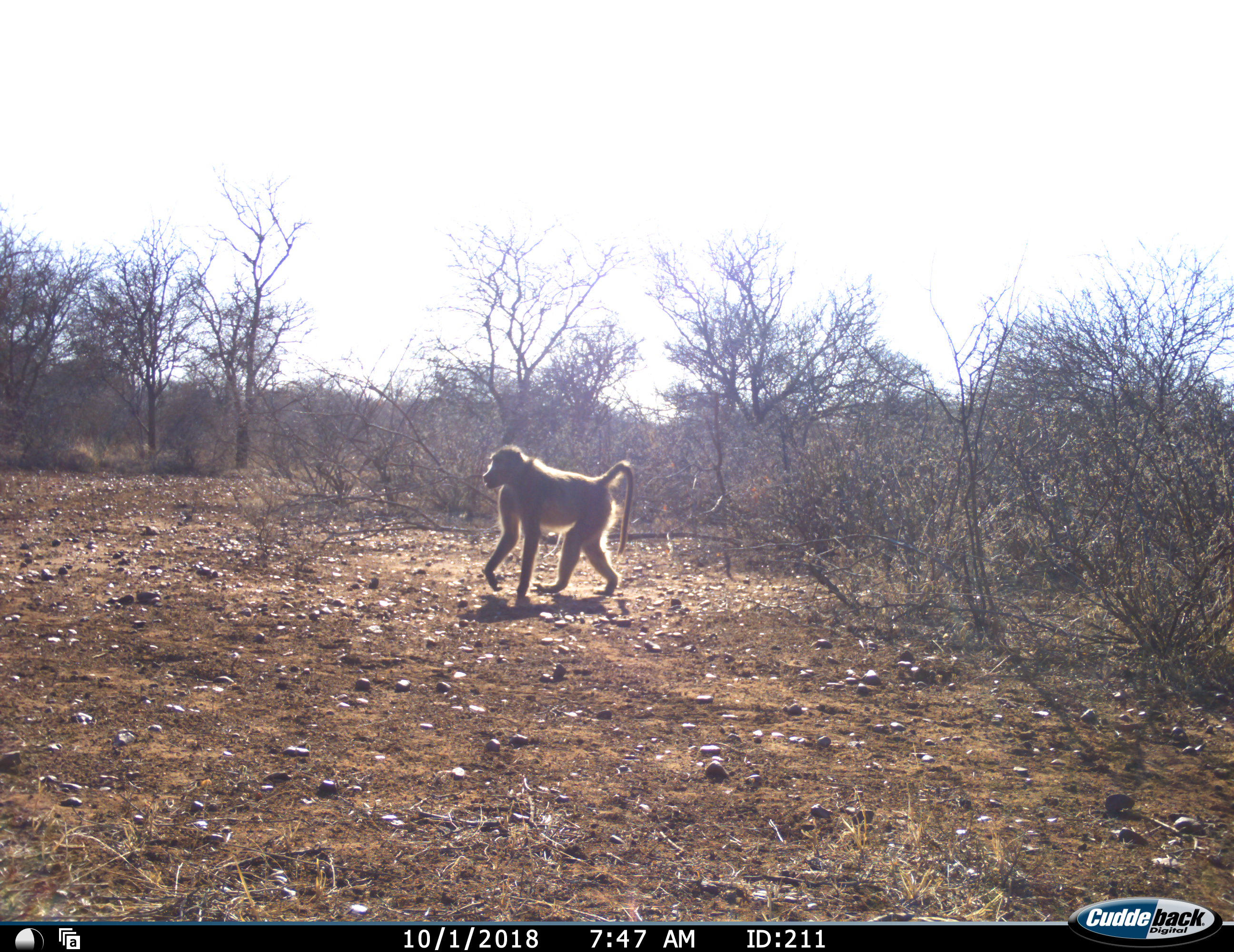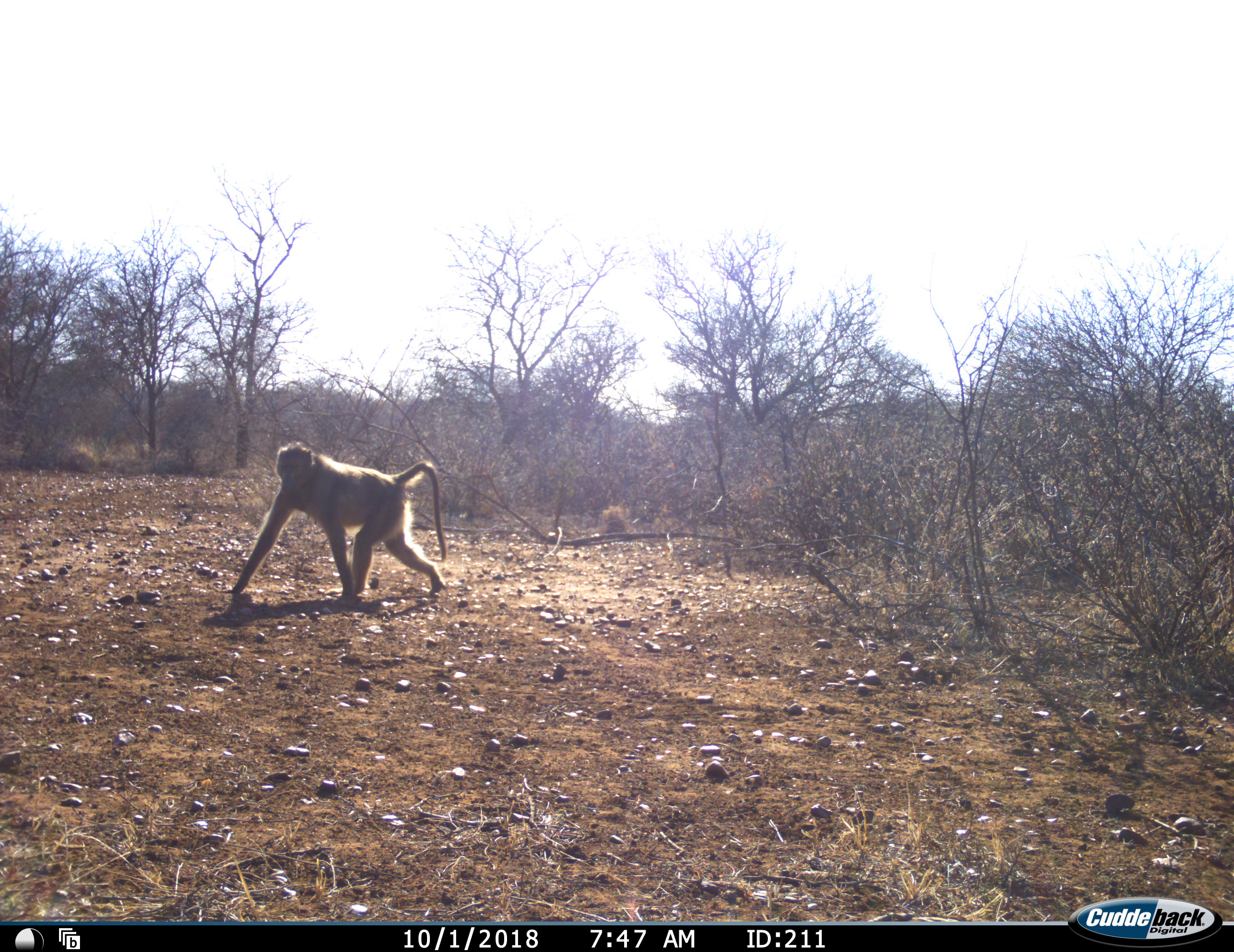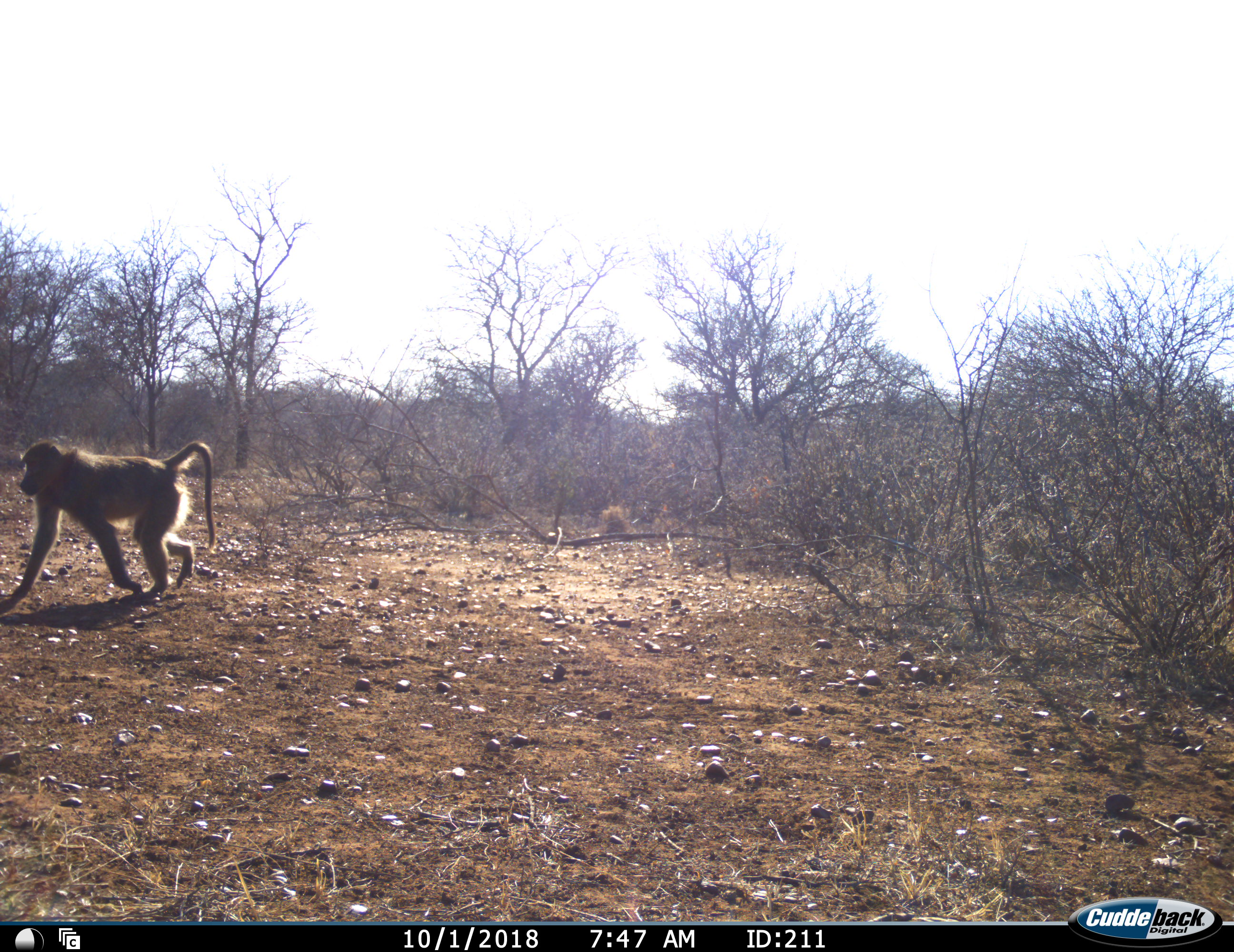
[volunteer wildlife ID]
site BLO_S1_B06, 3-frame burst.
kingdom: Animalia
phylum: Chordata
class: Mammalia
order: Primates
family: Cercopithecidae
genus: Papio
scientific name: Papio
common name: baboon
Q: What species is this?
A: Baboon (Papio).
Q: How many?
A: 1.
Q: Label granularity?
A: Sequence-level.